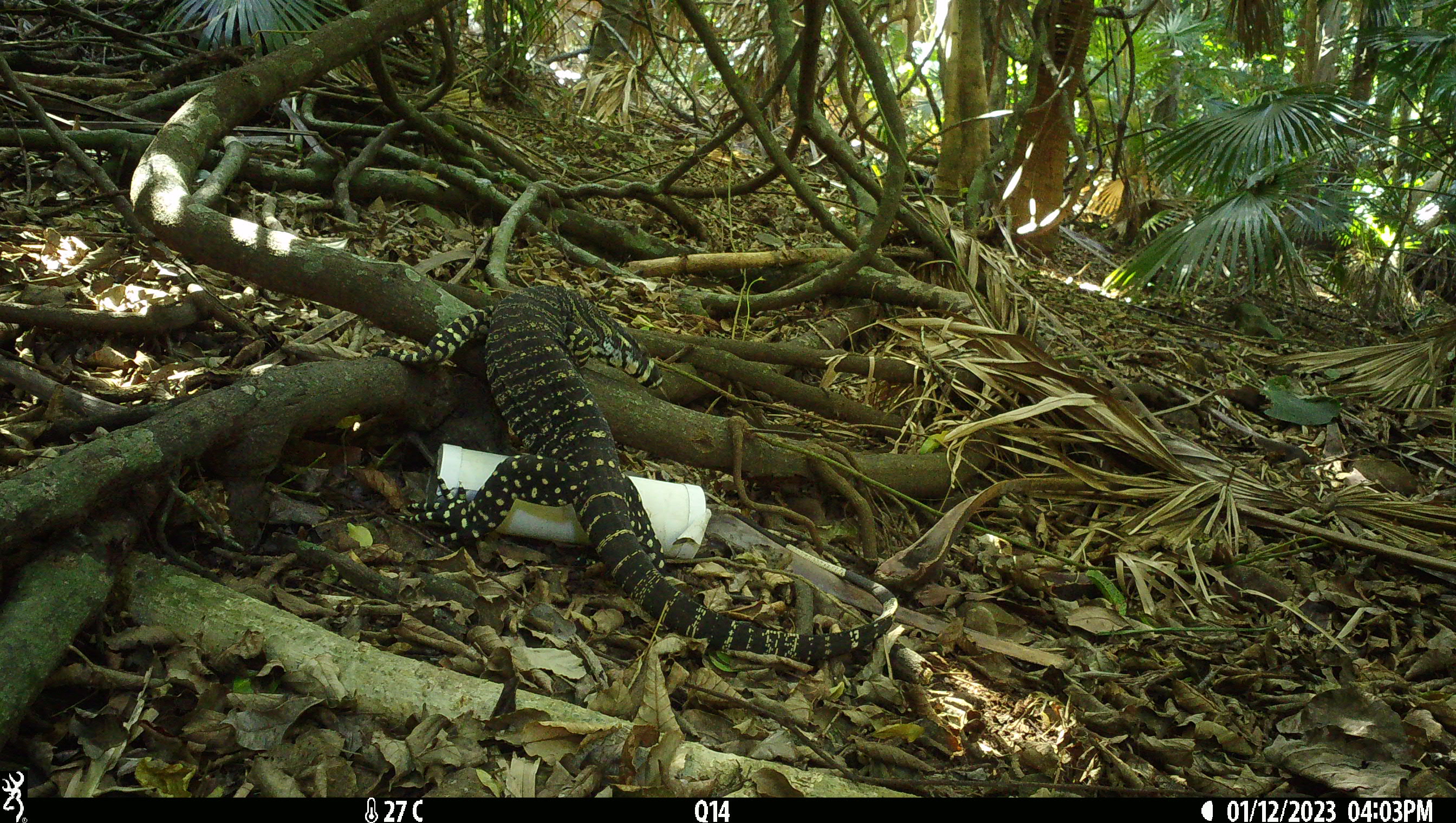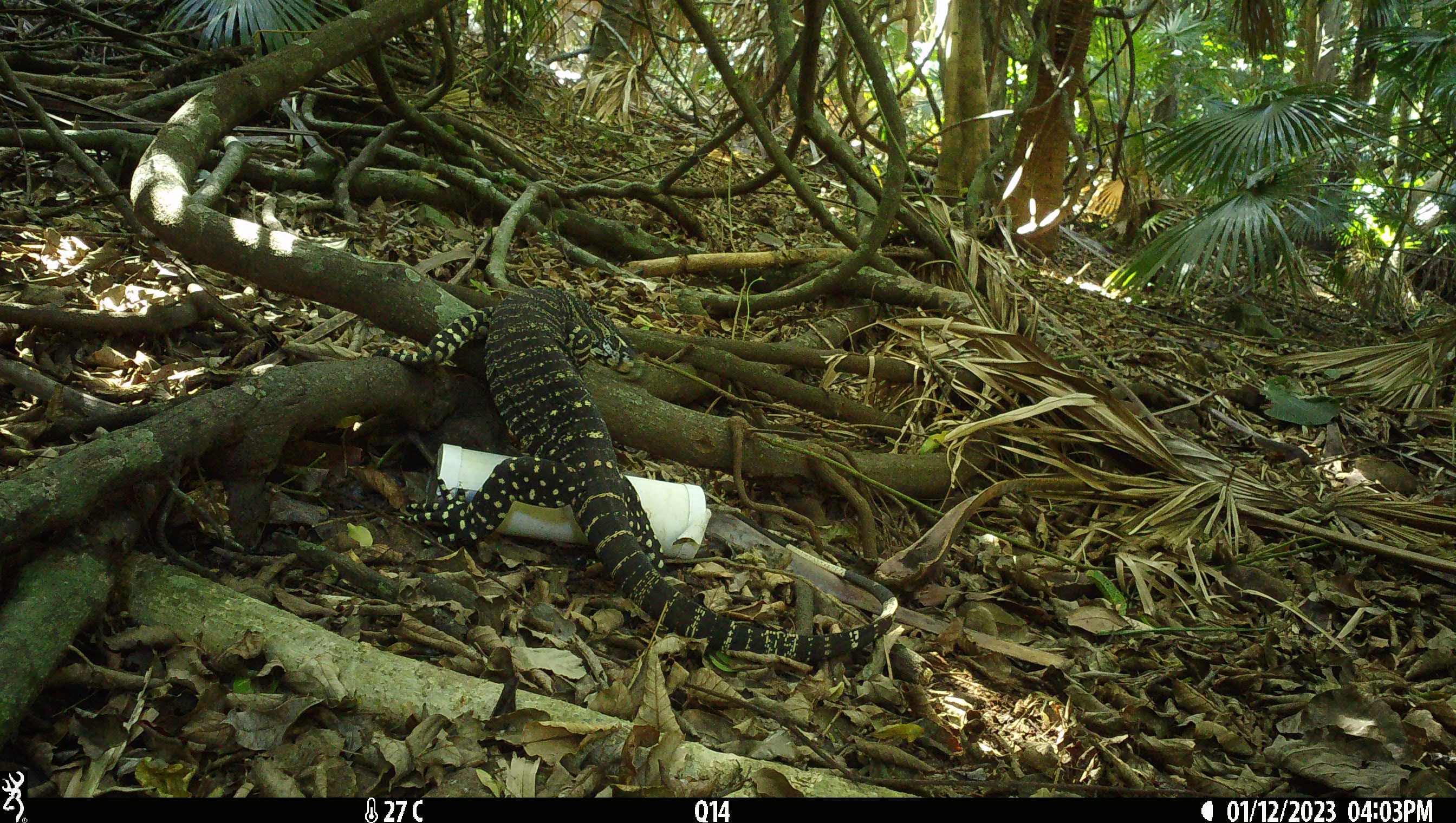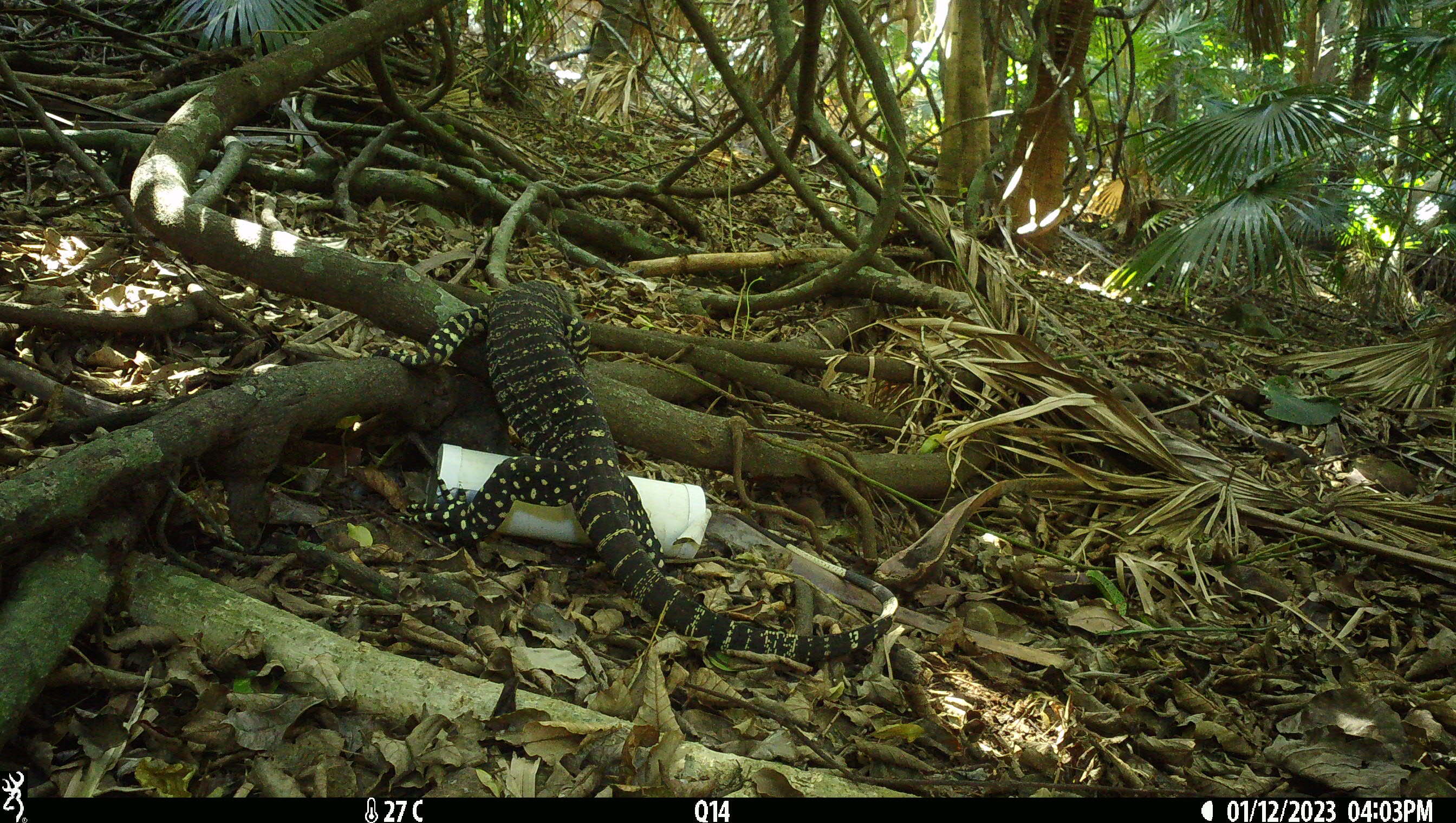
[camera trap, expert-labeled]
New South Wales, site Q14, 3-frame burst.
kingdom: Animalia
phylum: Chordata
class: Reptilia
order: Squamata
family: Varanidae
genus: Varanus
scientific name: Varanus varius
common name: lace monitor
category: goanna